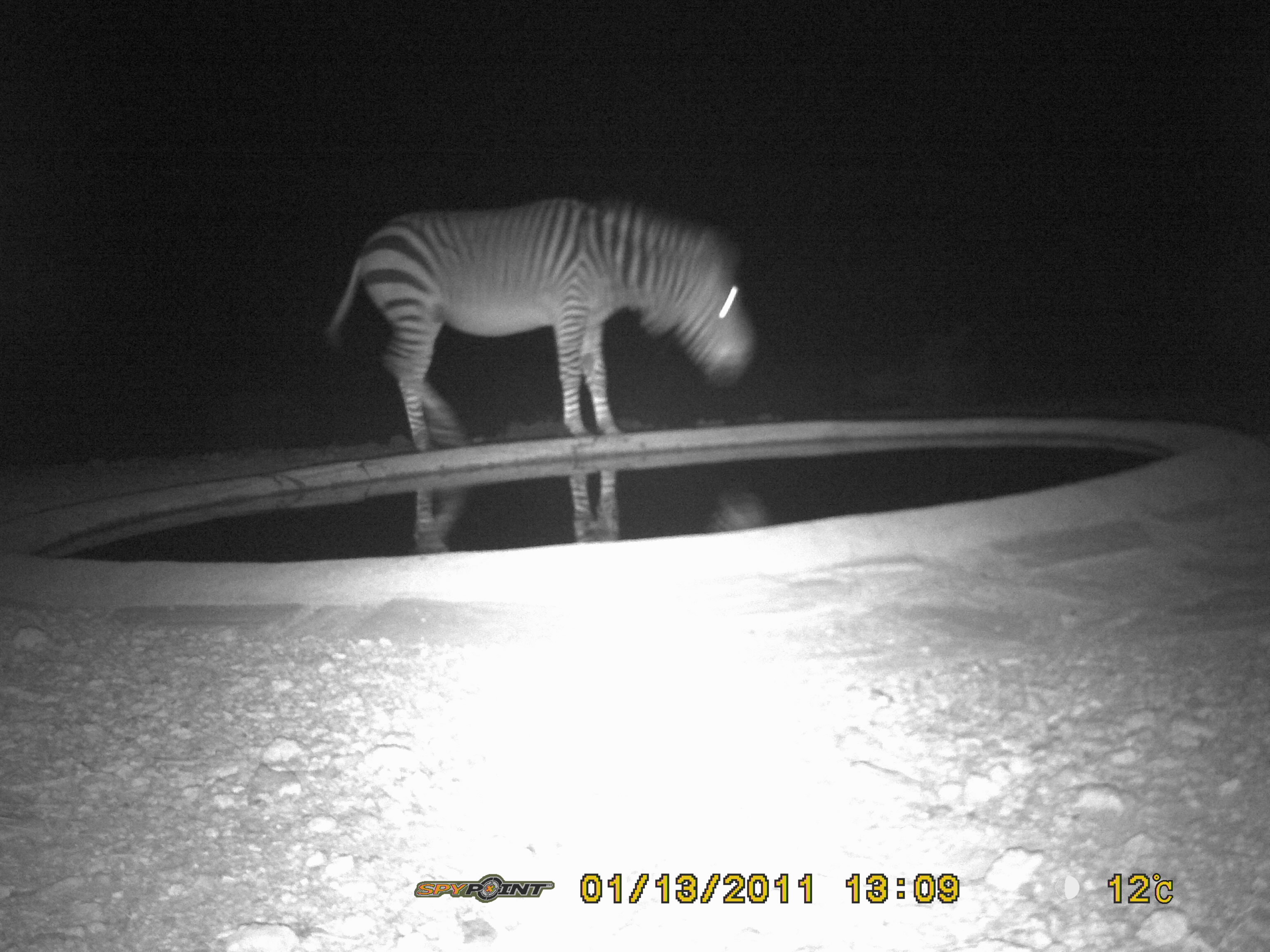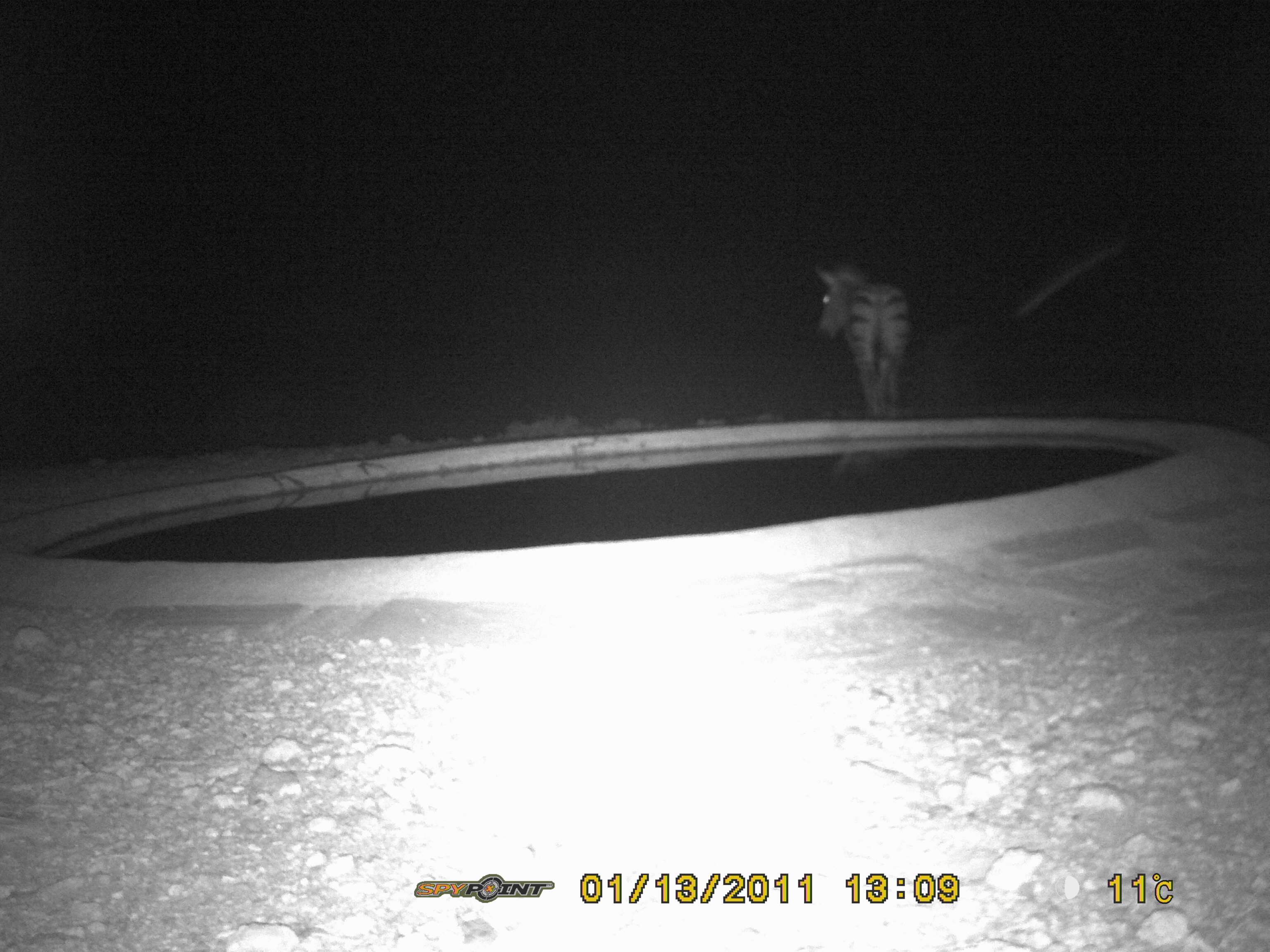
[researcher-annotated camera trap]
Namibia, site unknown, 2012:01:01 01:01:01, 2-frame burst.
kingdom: Animalia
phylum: Chordata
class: Mammalia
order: Perissodactyla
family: Equidae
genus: Equus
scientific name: Equus zebra hartmannae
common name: hartmann's mountain zebra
Equus zebra hartmannae (hartmann's mountain zebra).